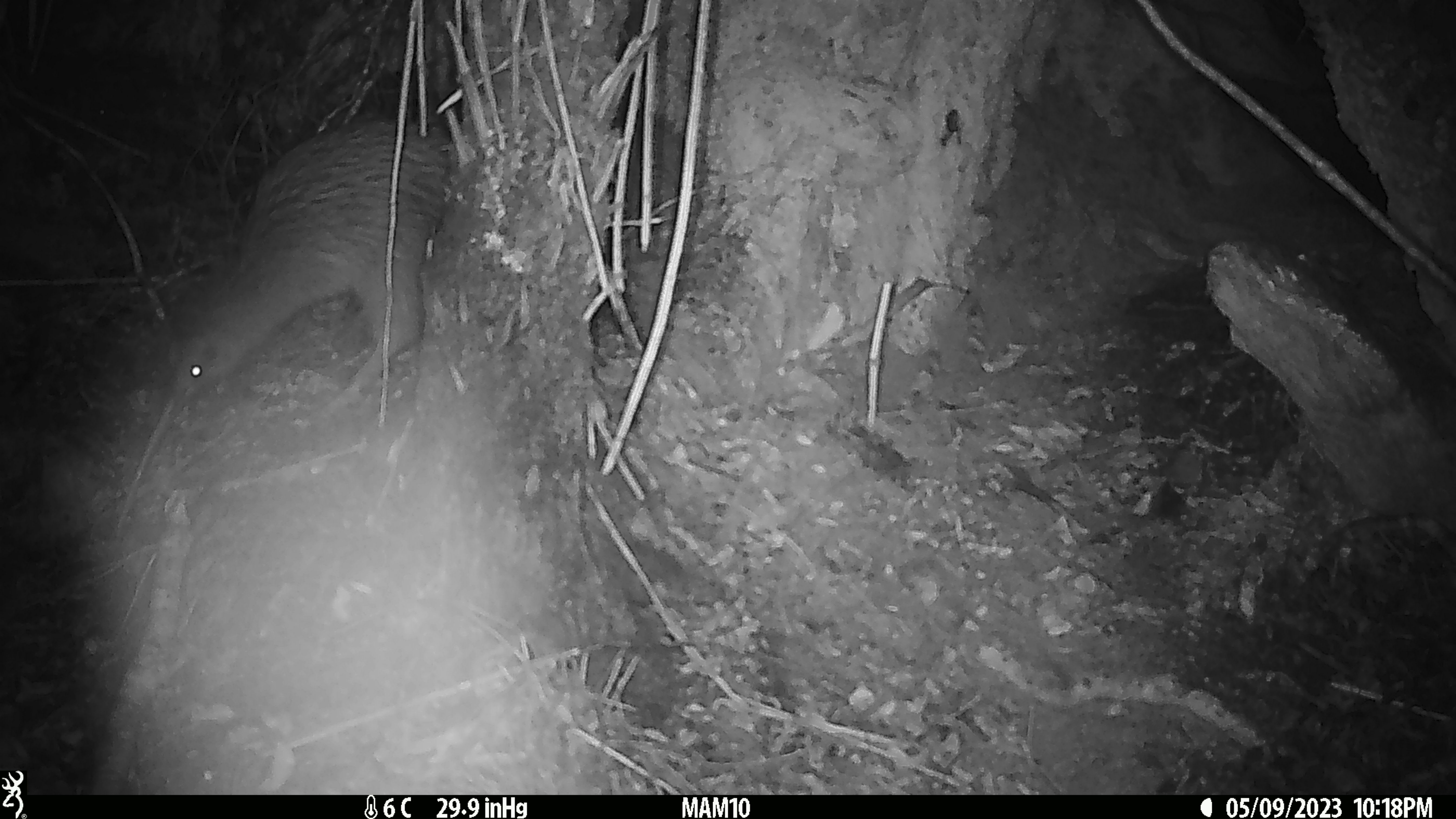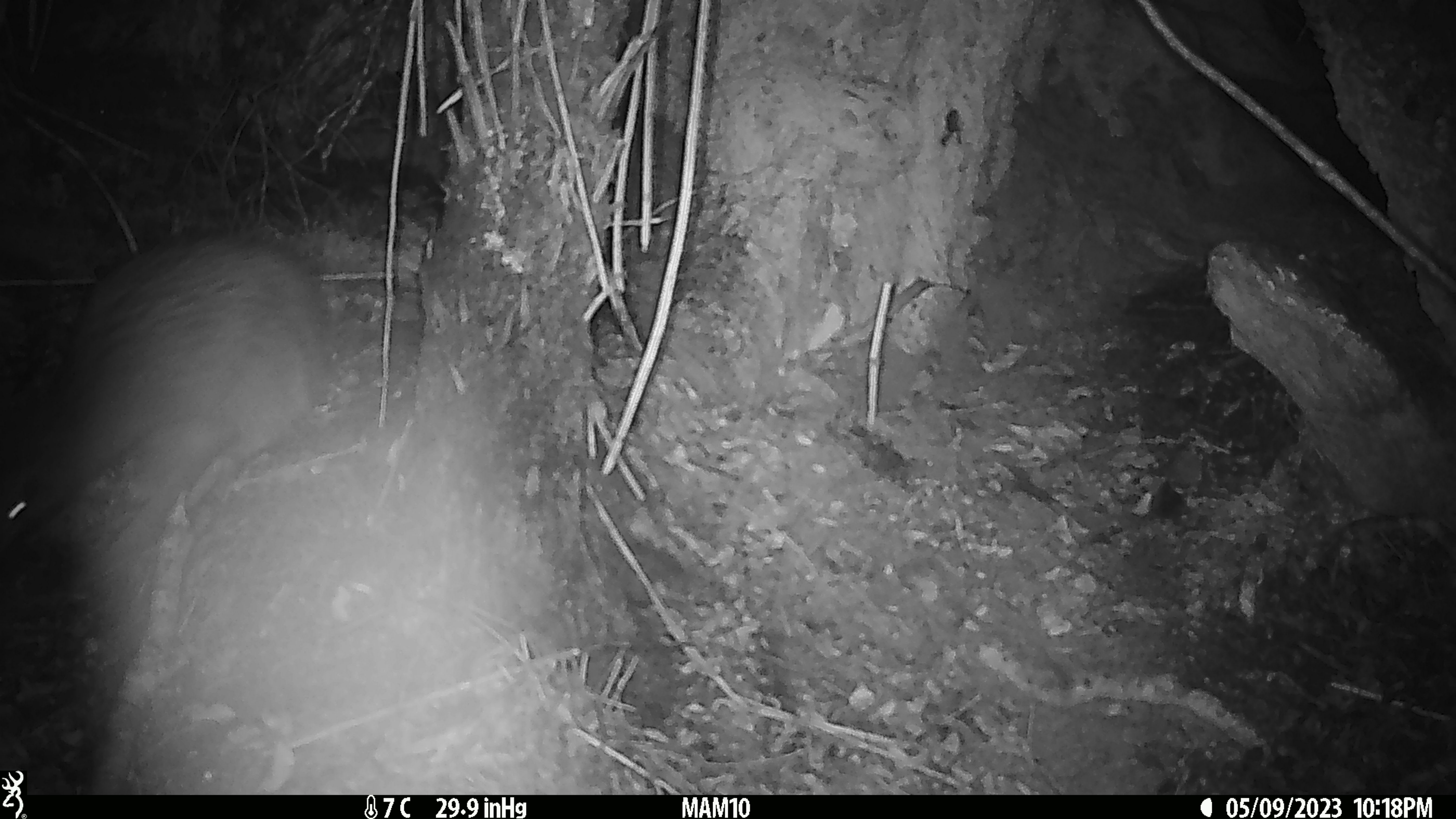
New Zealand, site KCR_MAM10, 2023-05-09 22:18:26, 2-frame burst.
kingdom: Animalia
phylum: Chordata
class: Aves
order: Apterygiformes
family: Apterygidae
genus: Apteryx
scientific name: Apteryx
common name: kiwi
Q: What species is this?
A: Kiwi (Apteryx).